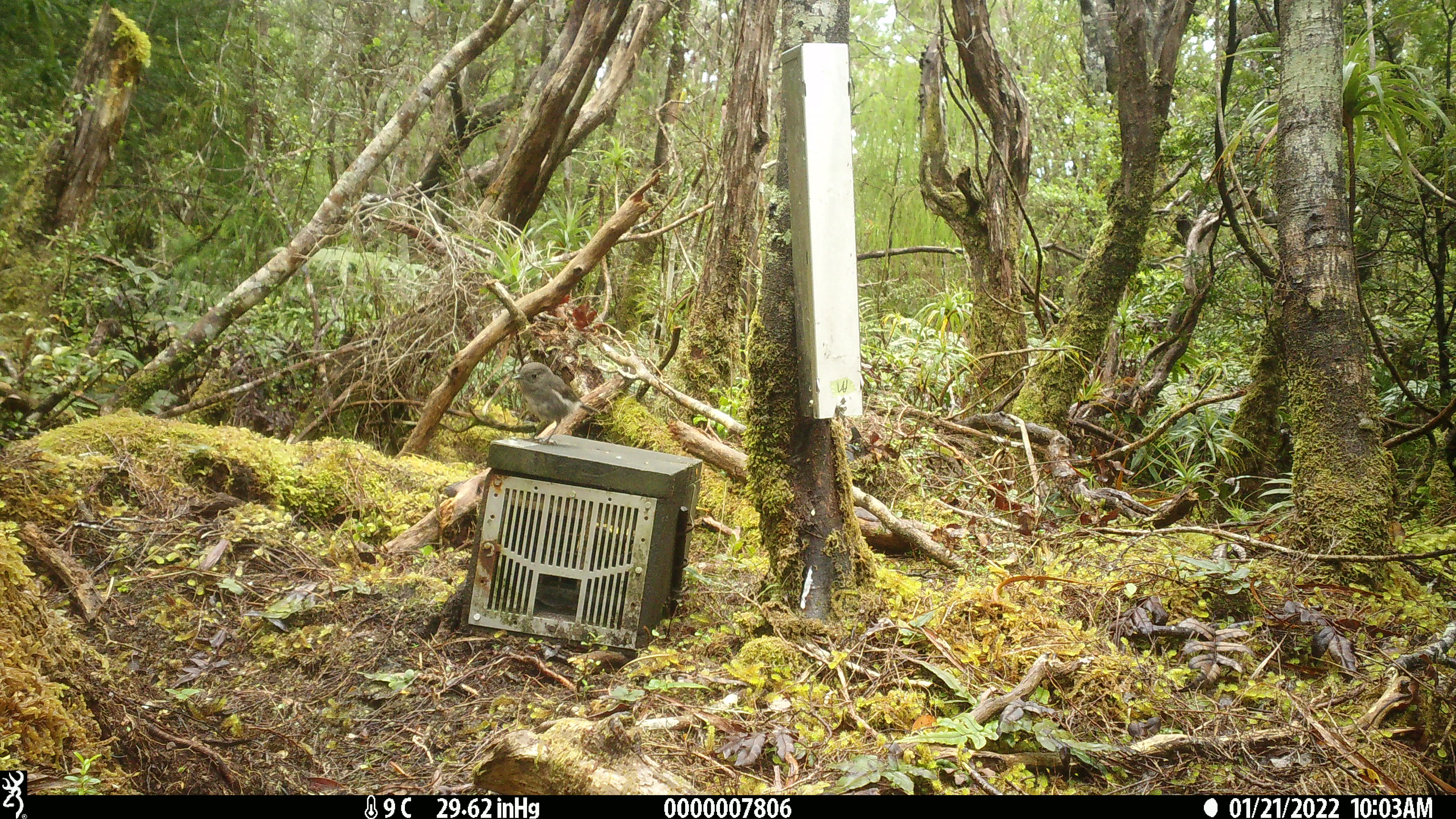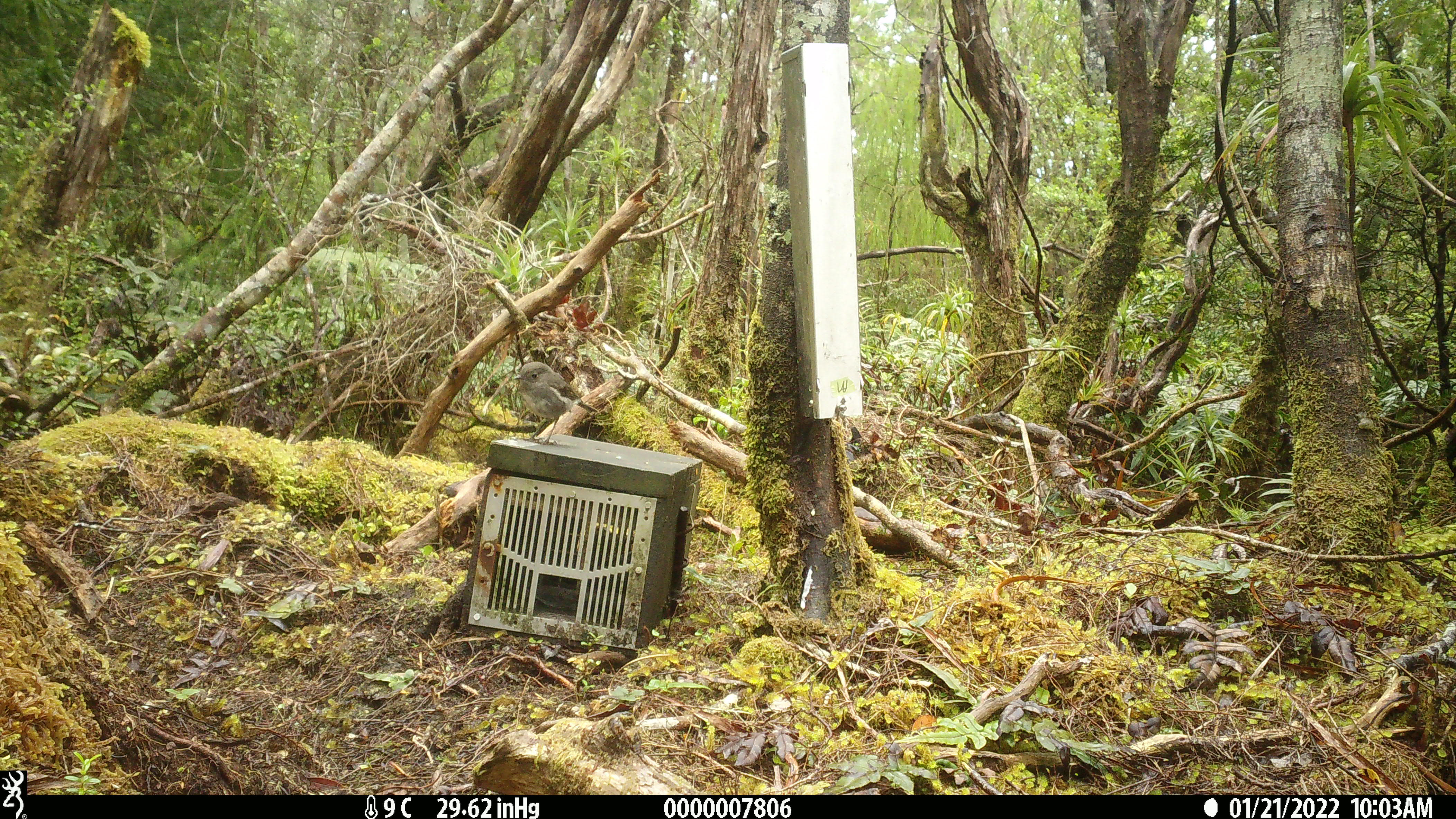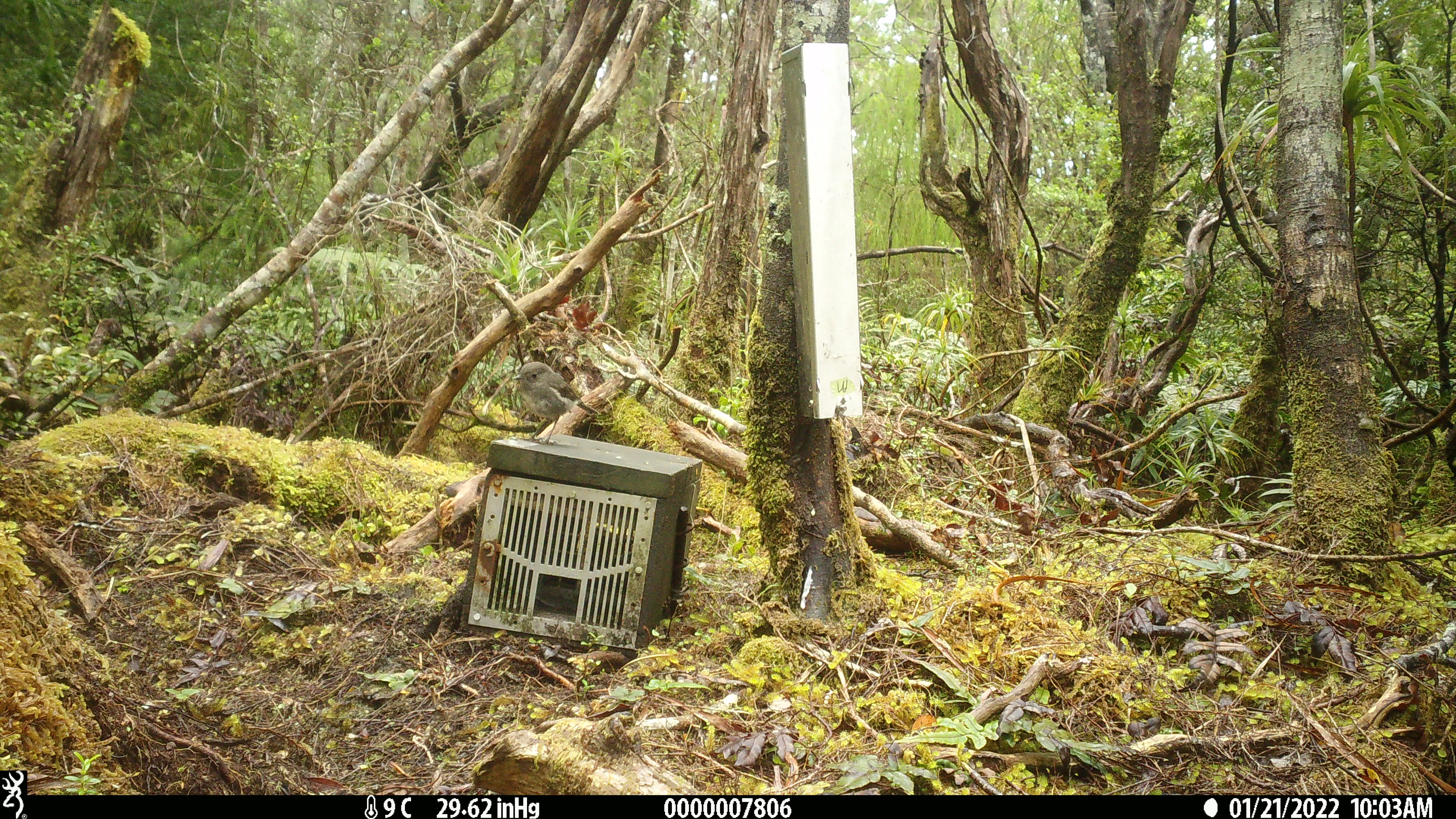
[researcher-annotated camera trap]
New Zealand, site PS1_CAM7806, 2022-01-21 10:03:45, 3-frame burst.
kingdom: Animalia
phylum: Chordata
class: Aves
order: Passeriformes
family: Petroicidae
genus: Petroica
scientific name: Petroica australis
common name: new zealand robin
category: robin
Robin (new zealand robin) (Petroica australis).